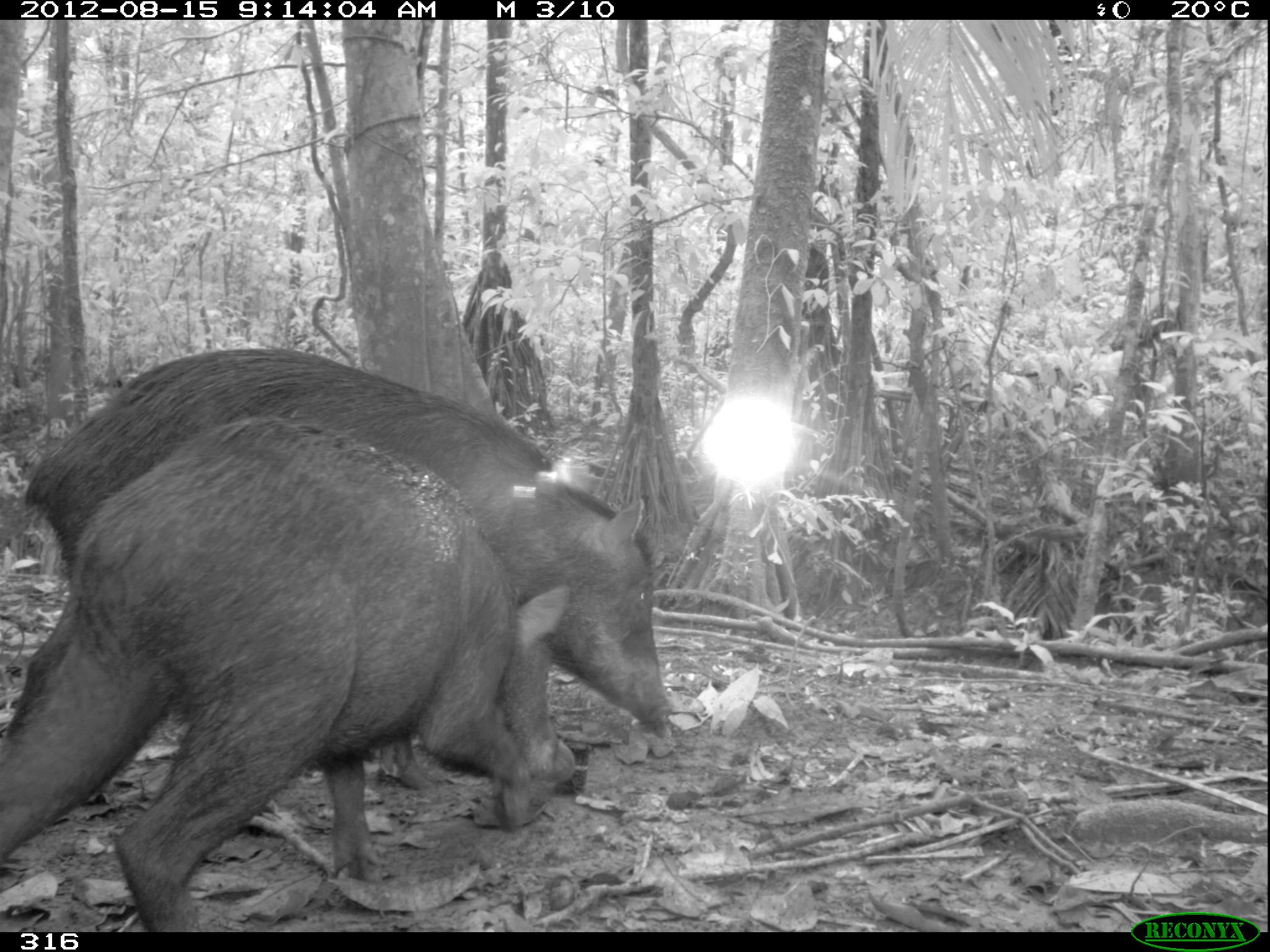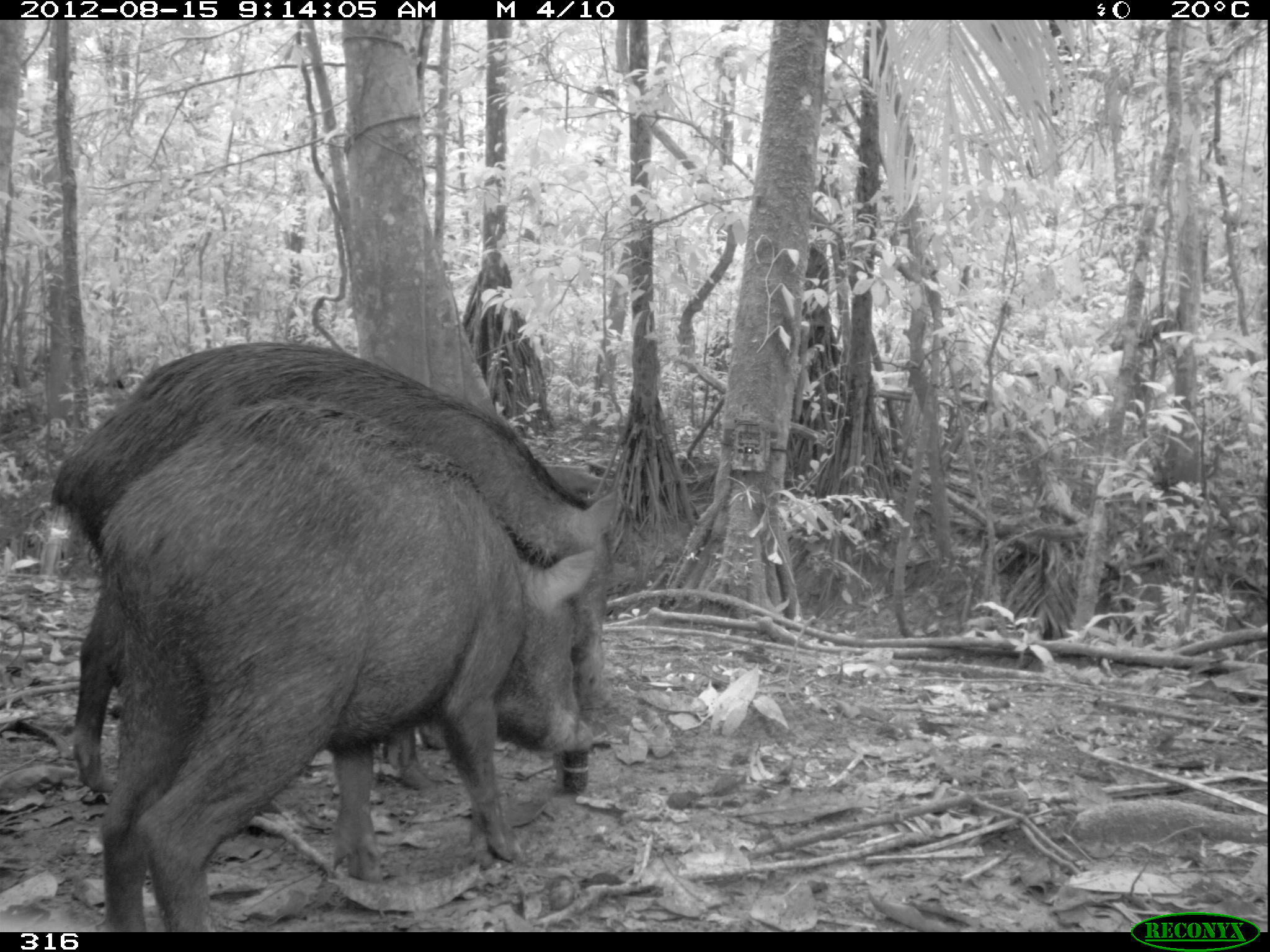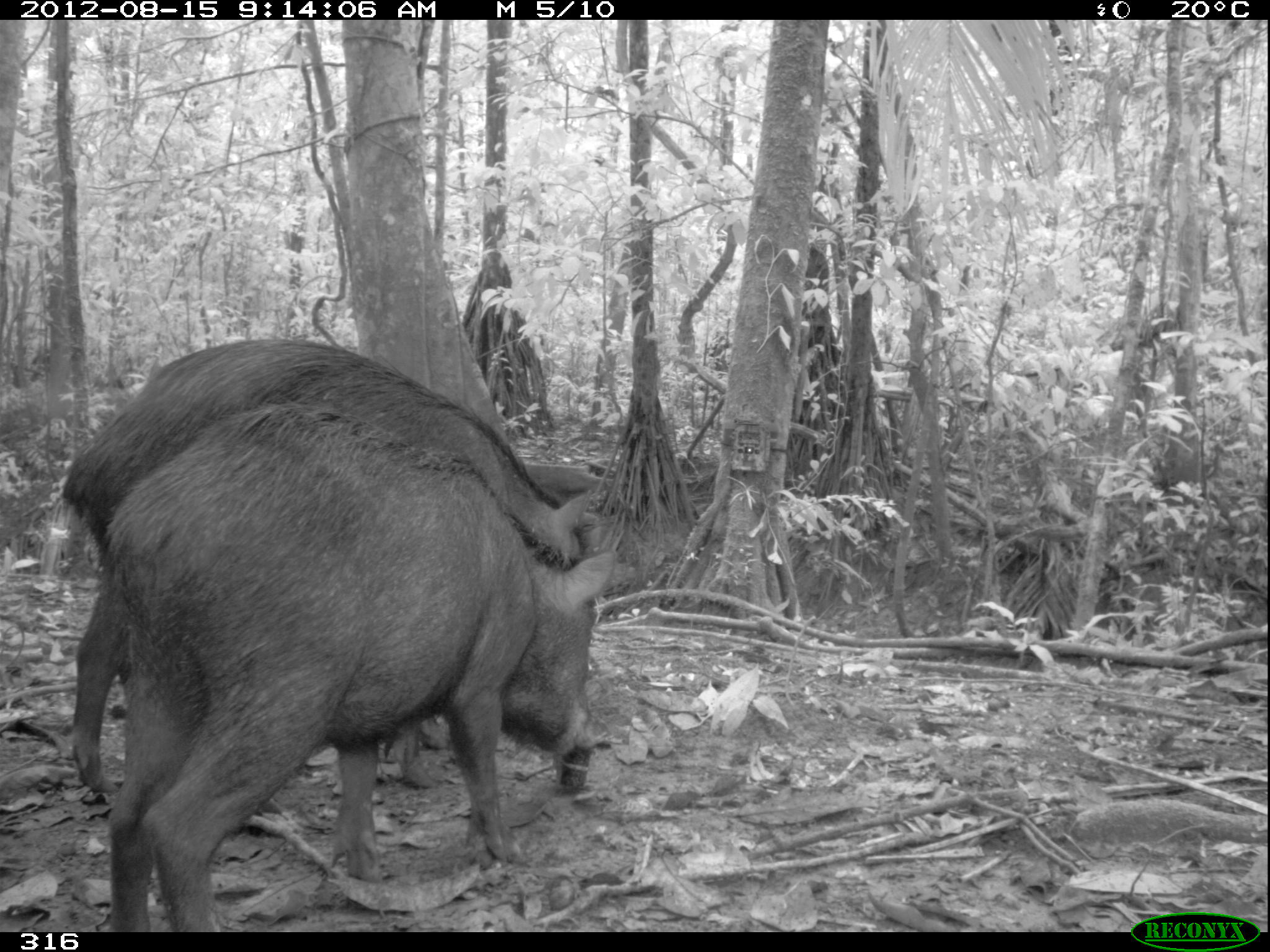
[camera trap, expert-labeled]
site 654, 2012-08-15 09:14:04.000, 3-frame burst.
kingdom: Animalia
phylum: Chordata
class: Mammalia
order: Artiodactyla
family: Tayassuidae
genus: Tayassu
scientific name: Tayassu pecari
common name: white-lipped peccary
Tayassu pecari (white-lipped peccary).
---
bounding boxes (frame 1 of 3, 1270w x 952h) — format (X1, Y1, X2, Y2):
tayassu pecari: (0, 409, 576, 932); (26, 348, 670, 789)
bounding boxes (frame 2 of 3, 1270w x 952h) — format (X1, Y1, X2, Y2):
tayassu pecari: (96, 396, 593, 928); (49, 339, 617, 793)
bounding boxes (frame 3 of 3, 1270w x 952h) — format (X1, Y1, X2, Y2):
tayassu pecari: (106, 402, 619, 932); (60, 339, 590, 793)